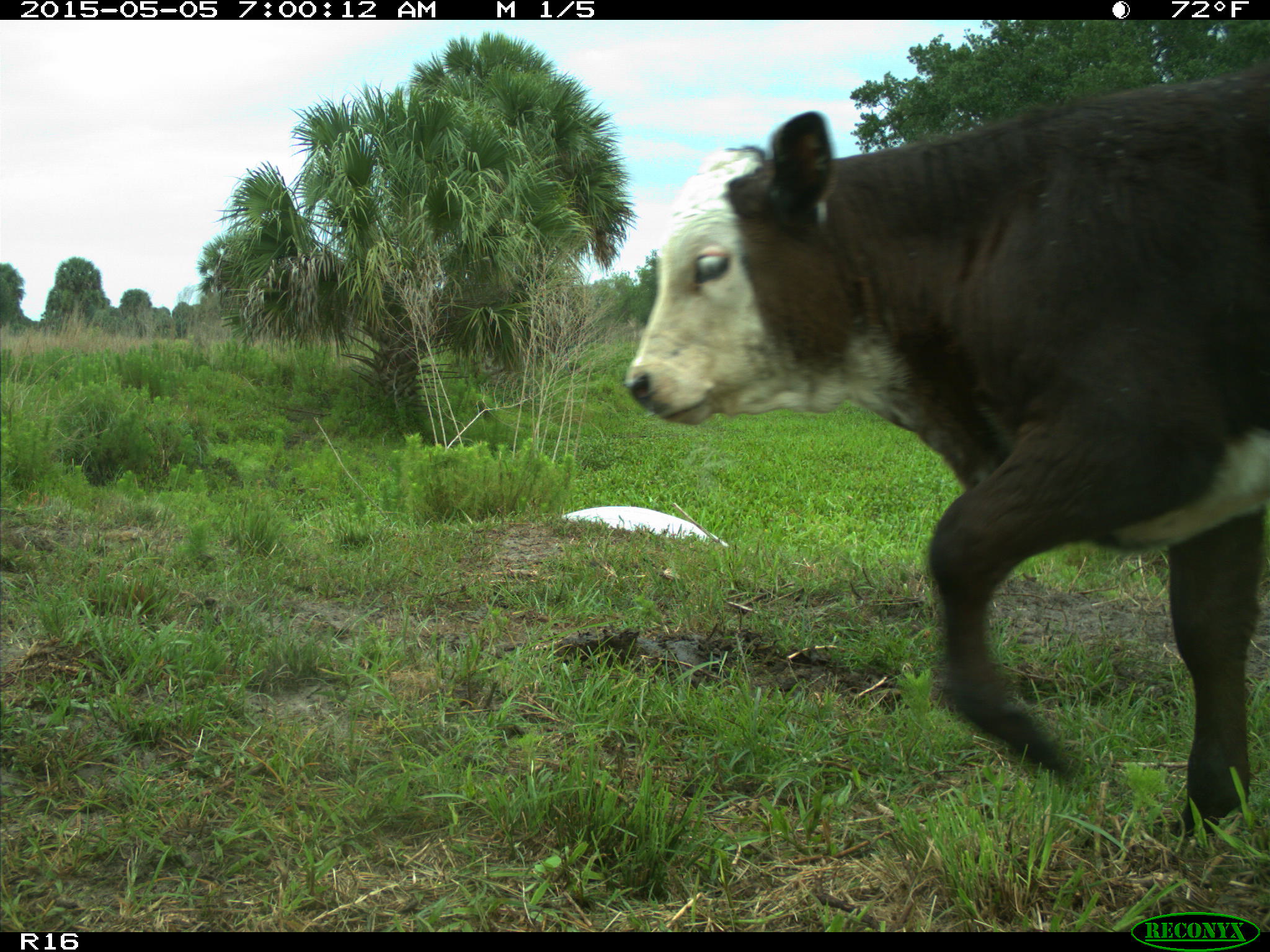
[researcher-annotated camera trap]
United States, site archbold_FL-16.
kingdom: Animalia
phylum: Chordata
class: Mammalia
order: Artiodactyla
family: Bovidae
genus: Bos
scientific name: Bos taurus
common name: domestic cow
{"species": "Bos taurus (domestic cow)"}